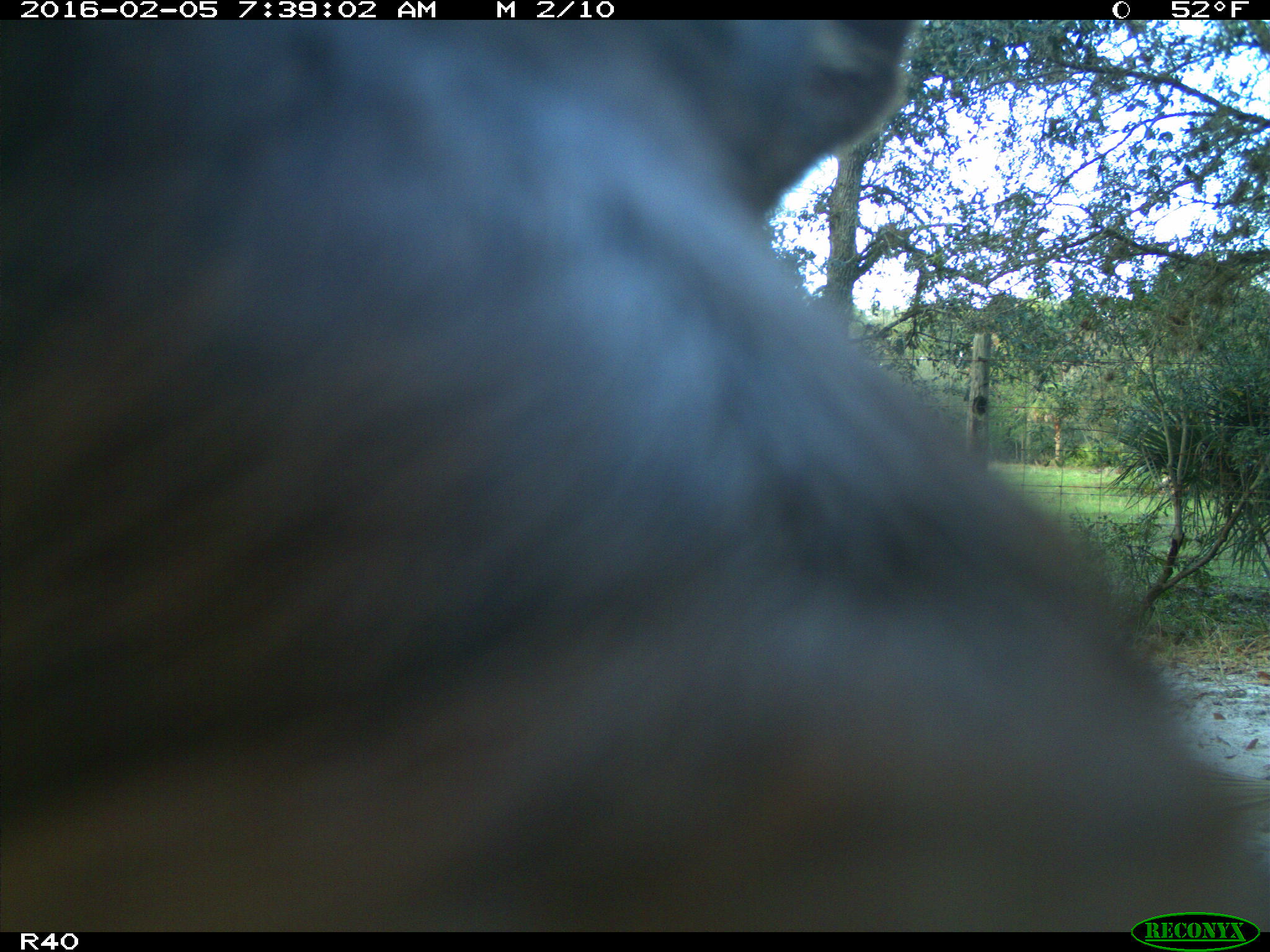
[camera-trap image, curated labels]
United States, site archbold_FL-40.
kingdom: Animalia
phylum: Chordata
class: Mammalia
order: Artiodactyla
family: Bovidae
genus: Bos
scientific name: Bos taurus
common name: domestic cow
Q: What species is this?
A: Bos taurus (domestic cow).